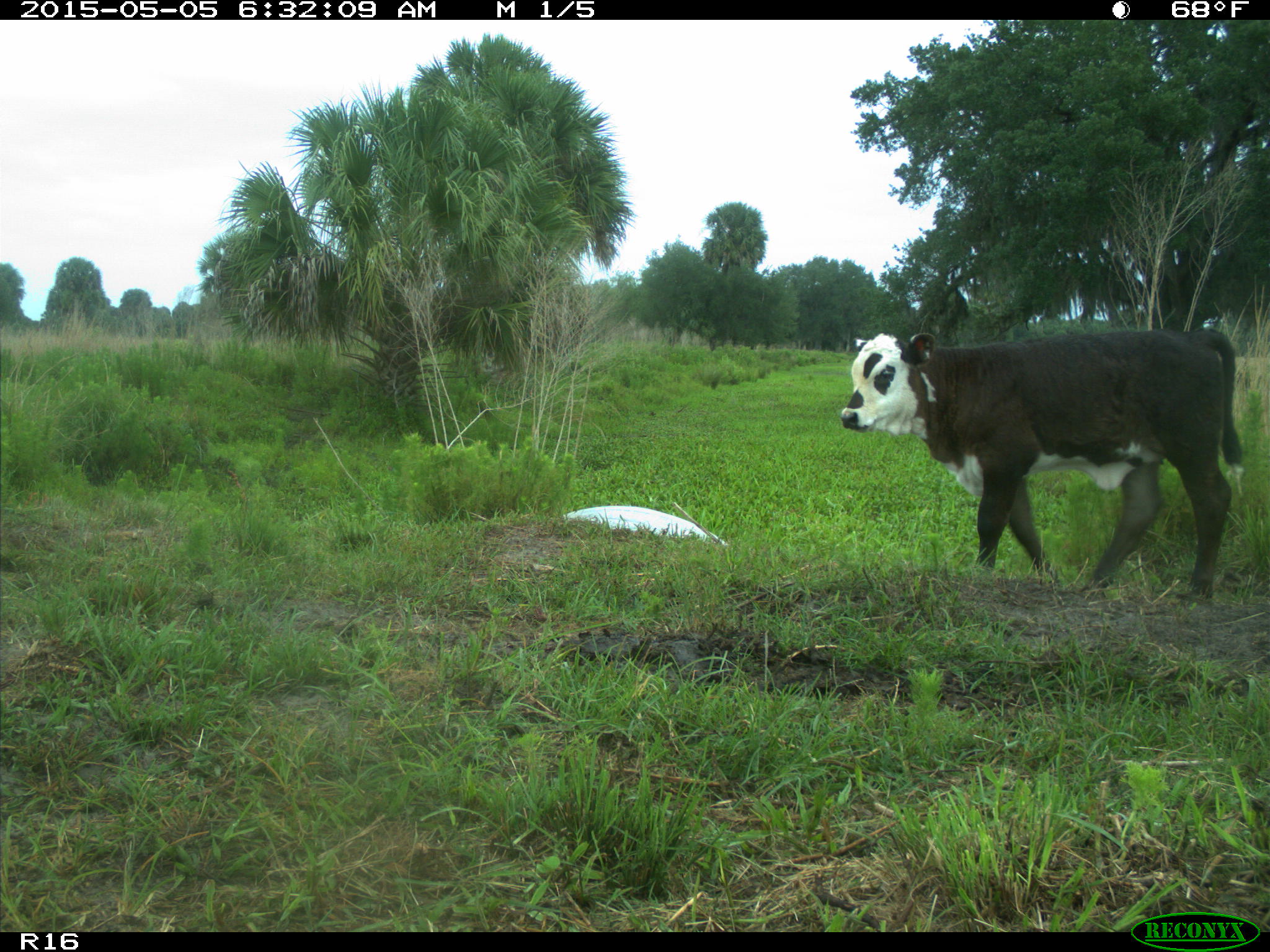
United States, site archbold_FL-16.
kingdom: Animalia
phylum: Chordata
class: Mammalia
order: Artiodactyla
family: Bovidae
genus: Bos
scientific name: Bos taurus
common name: domestic cow